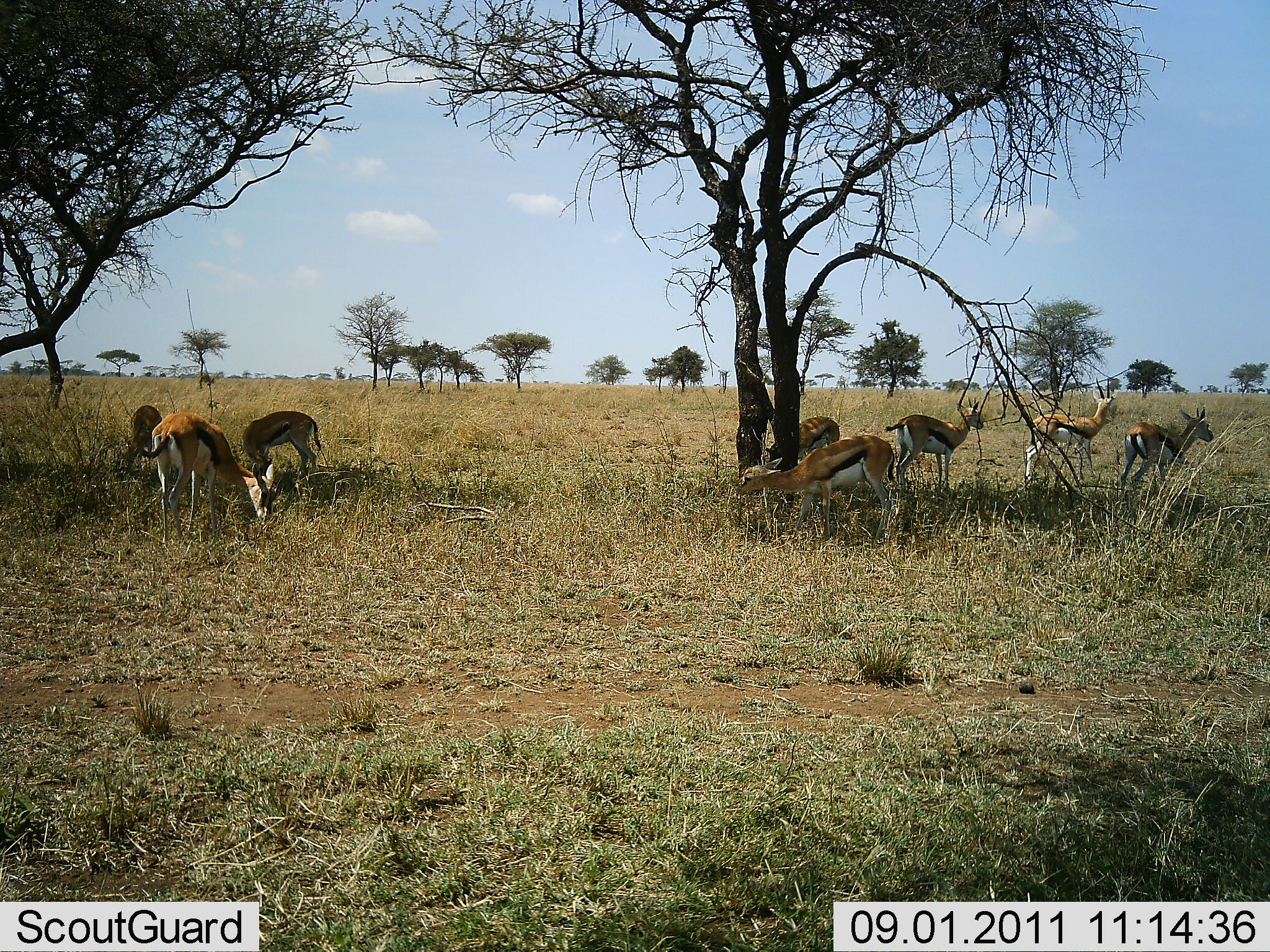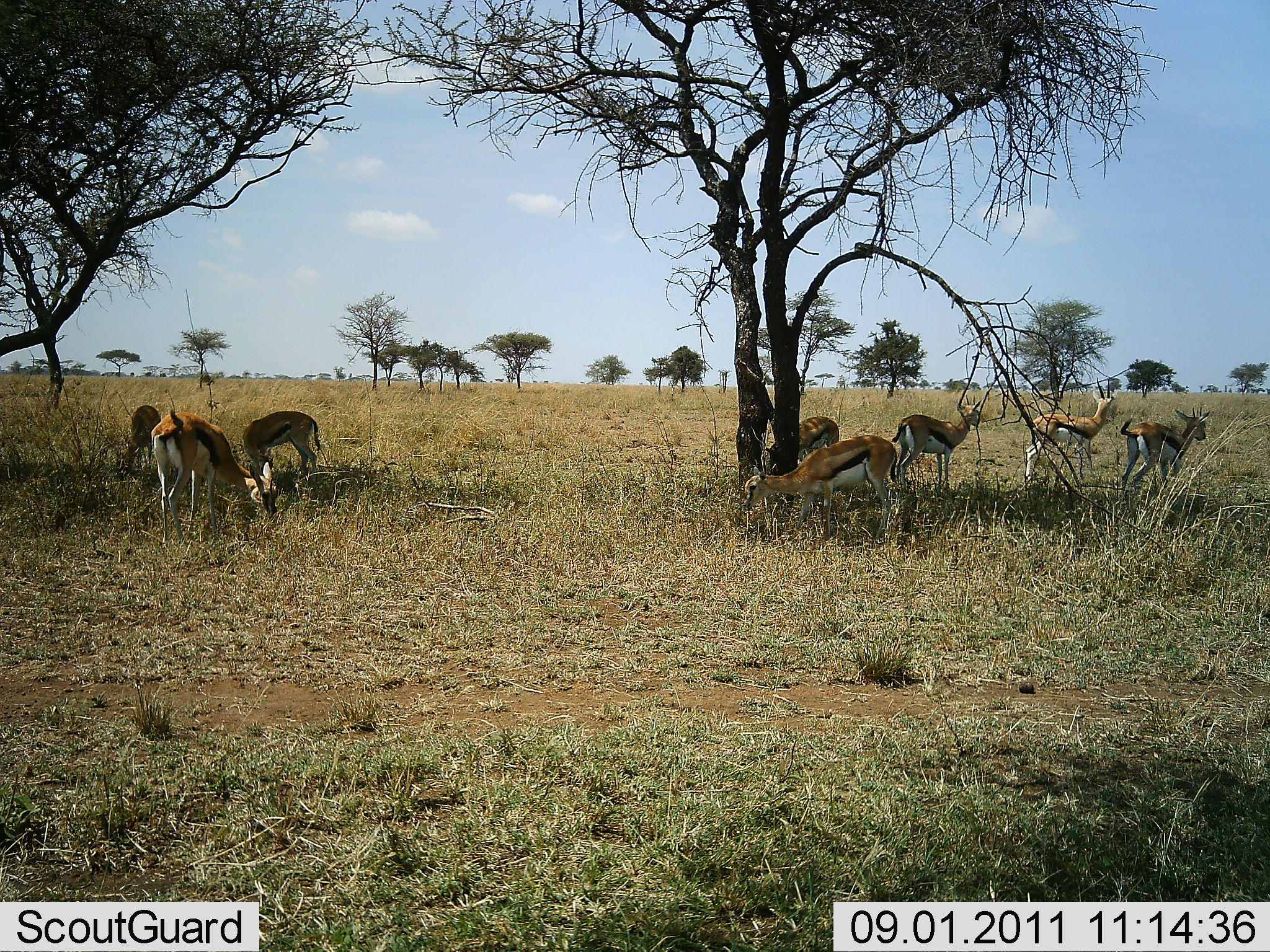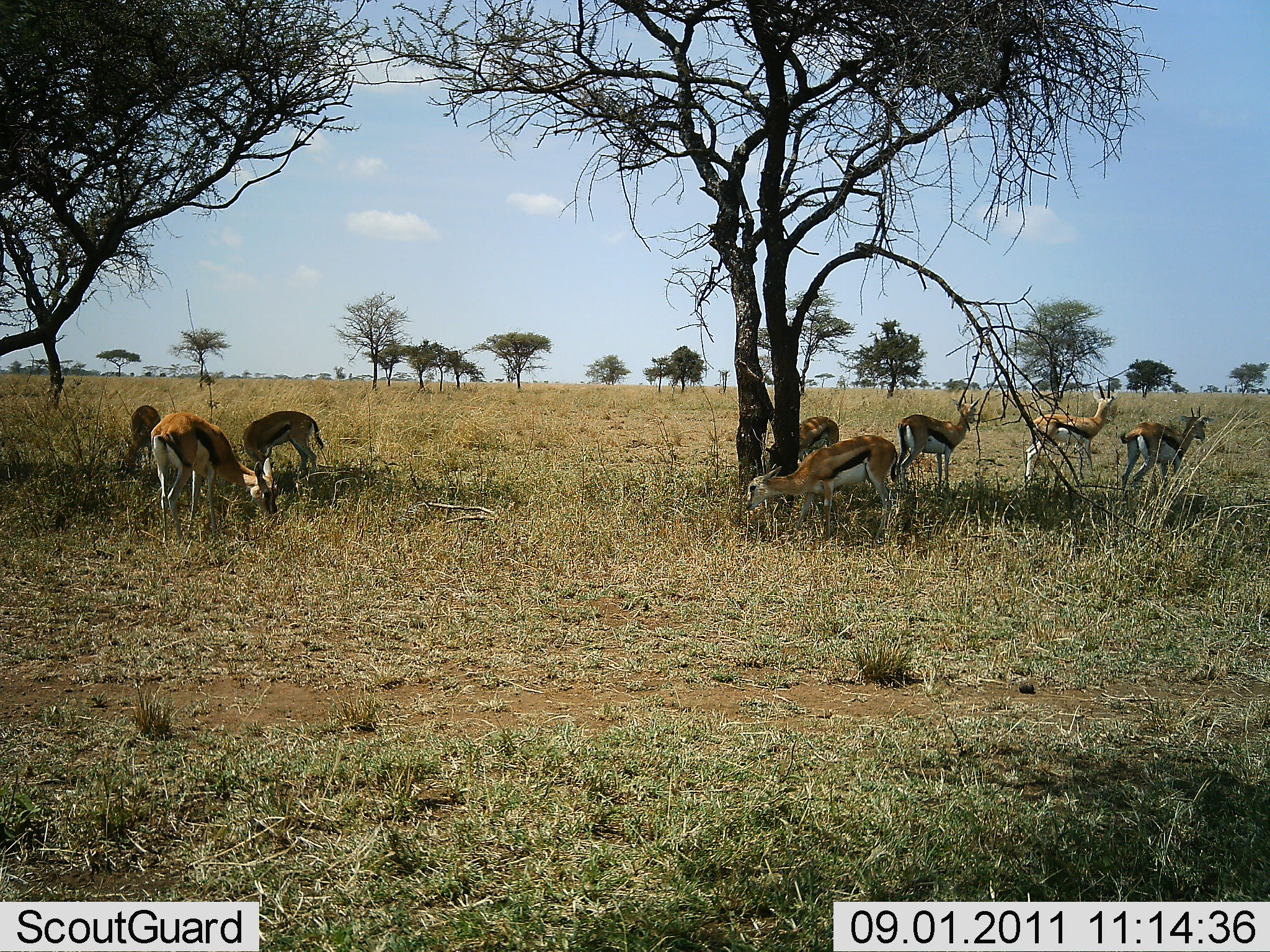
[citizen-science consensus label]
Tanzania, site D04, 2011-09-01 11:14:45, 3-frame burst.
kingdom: Animalia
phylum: Chordata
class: Mammalia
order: Artiodactyla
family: Bovidae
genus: Eudorcas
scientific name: Eudorcas thomsonii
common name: thomson's gazelle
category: gazellethomsons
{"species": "gazellethomsons (thomson's gazelle) (Eudorcas thomsonii)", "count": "8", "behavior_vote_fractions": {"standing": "80%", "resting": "20%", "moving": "40%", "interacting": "10%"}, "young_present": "0%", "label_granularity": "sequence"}